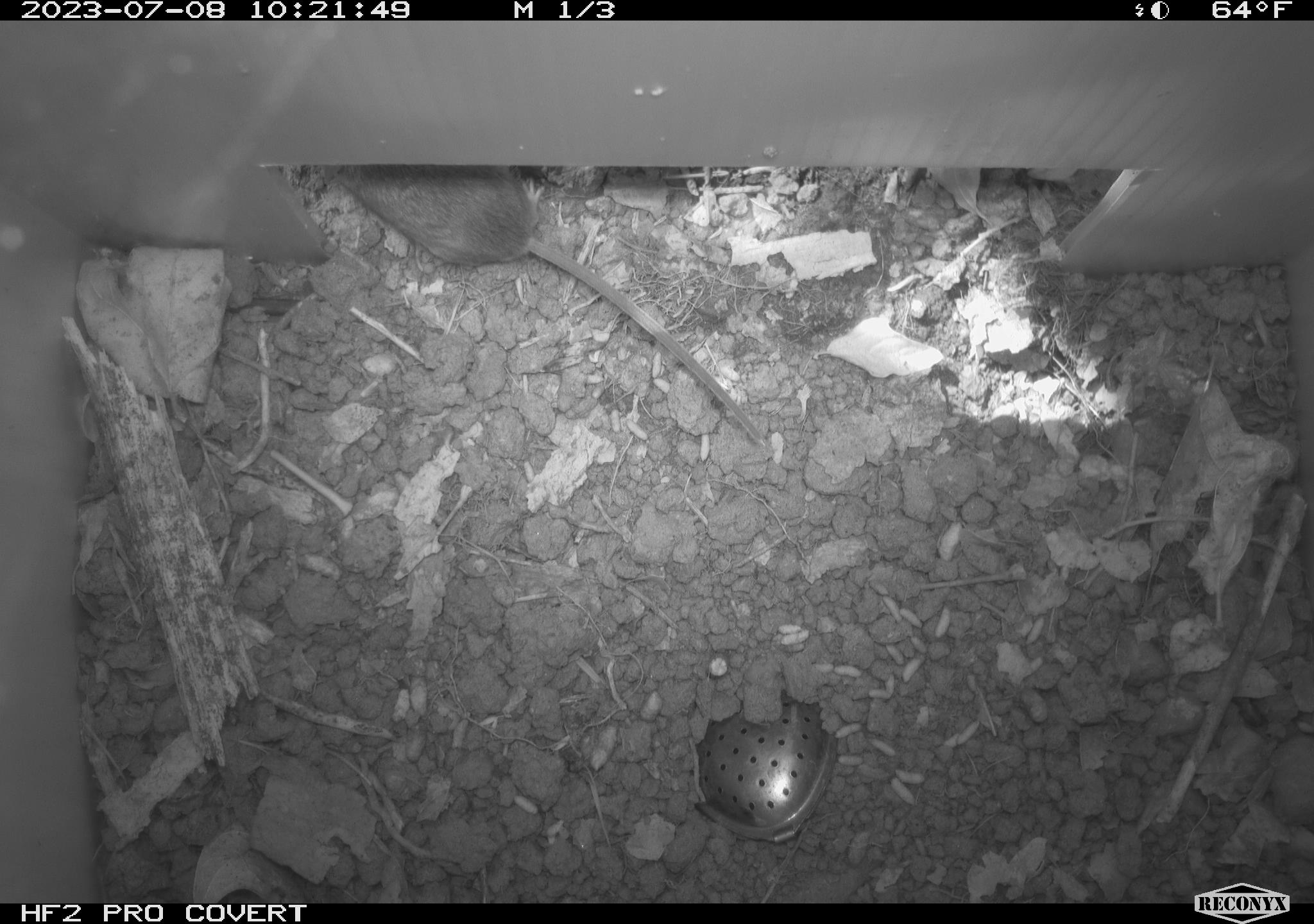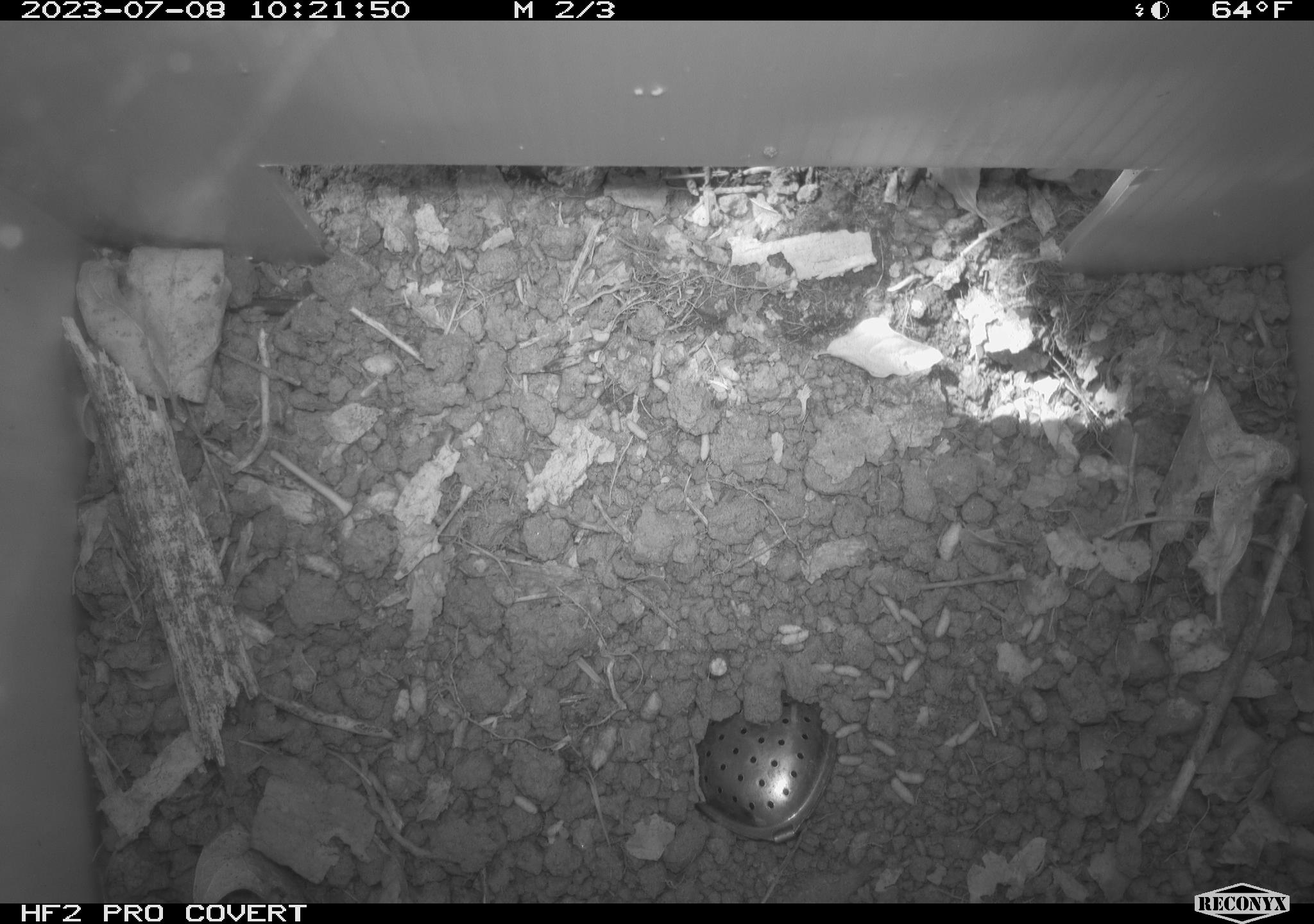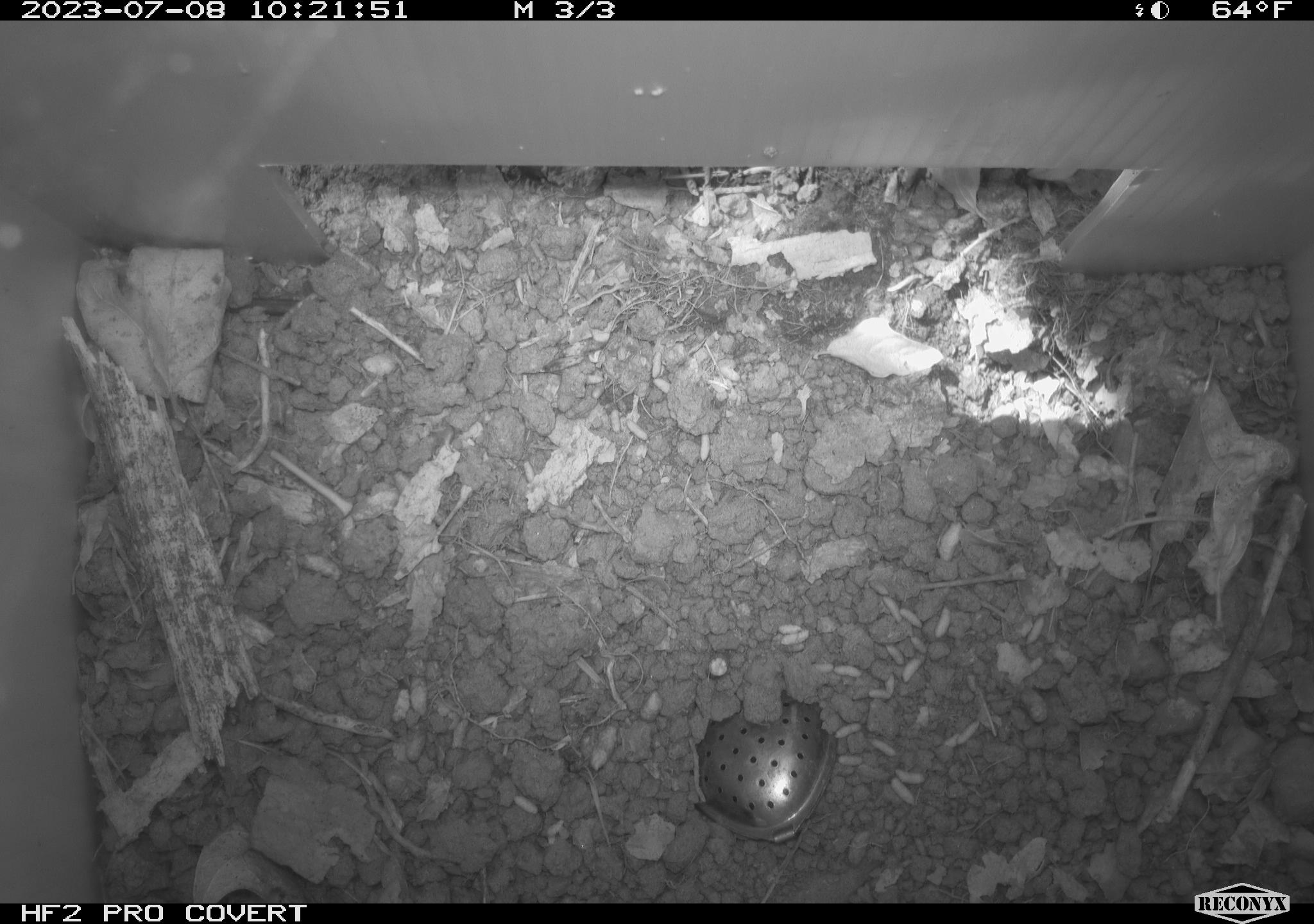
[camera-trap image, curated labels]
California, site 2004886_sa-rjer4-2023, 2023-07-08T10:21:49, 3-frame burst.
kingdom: Animalia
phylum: Chordata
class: Mammalia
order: Rodentia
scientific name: Rodentia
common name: mouse species